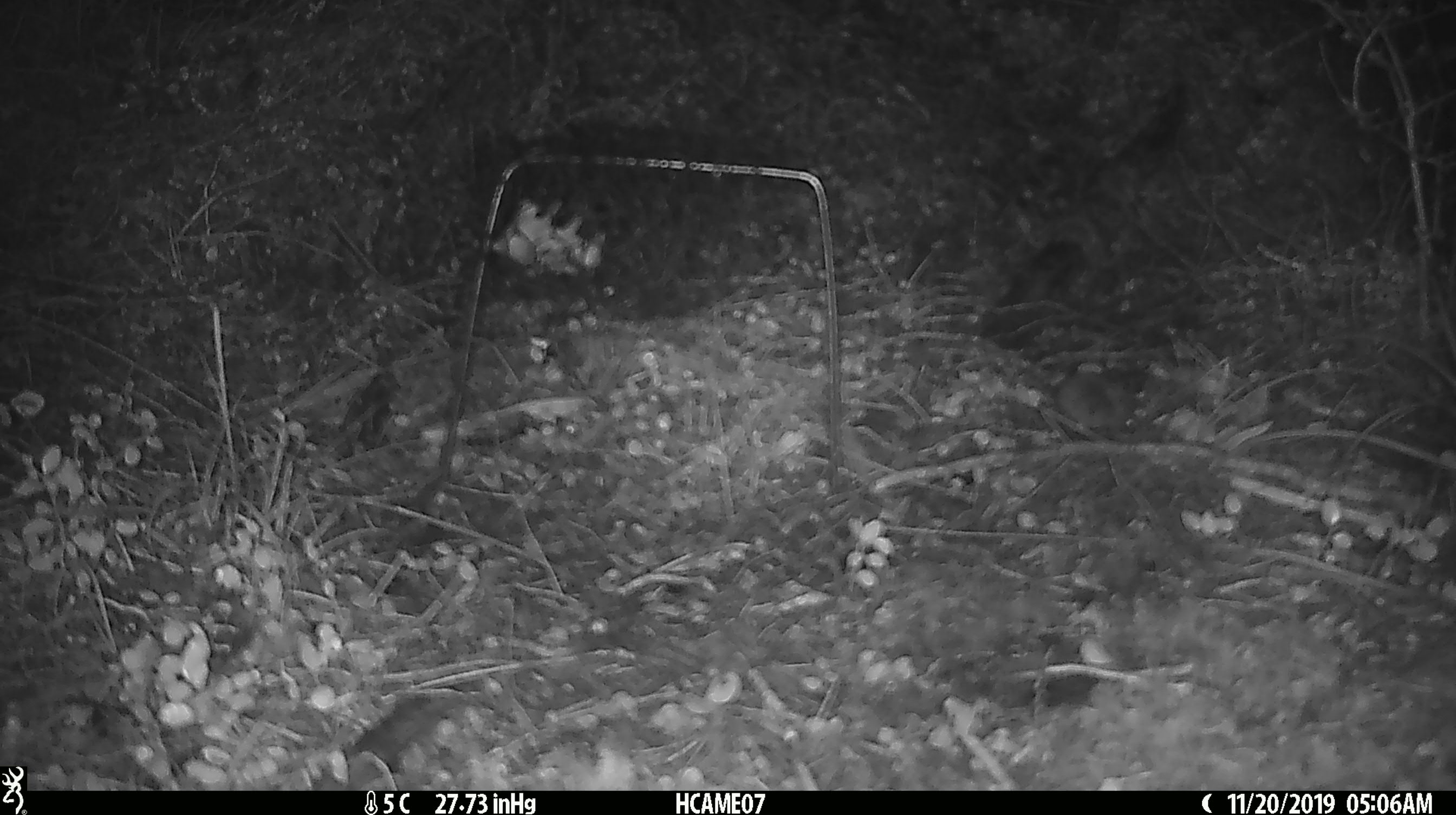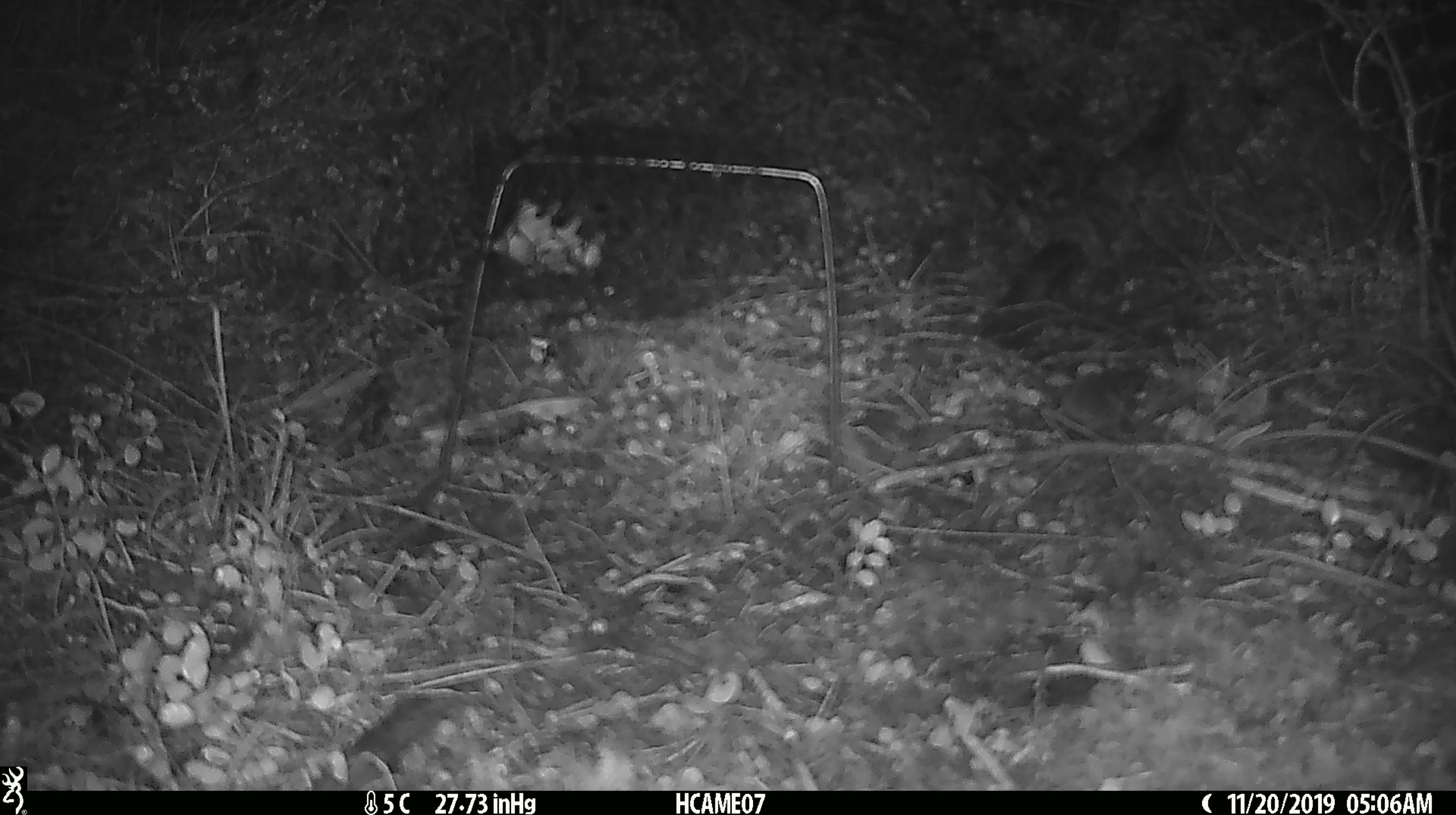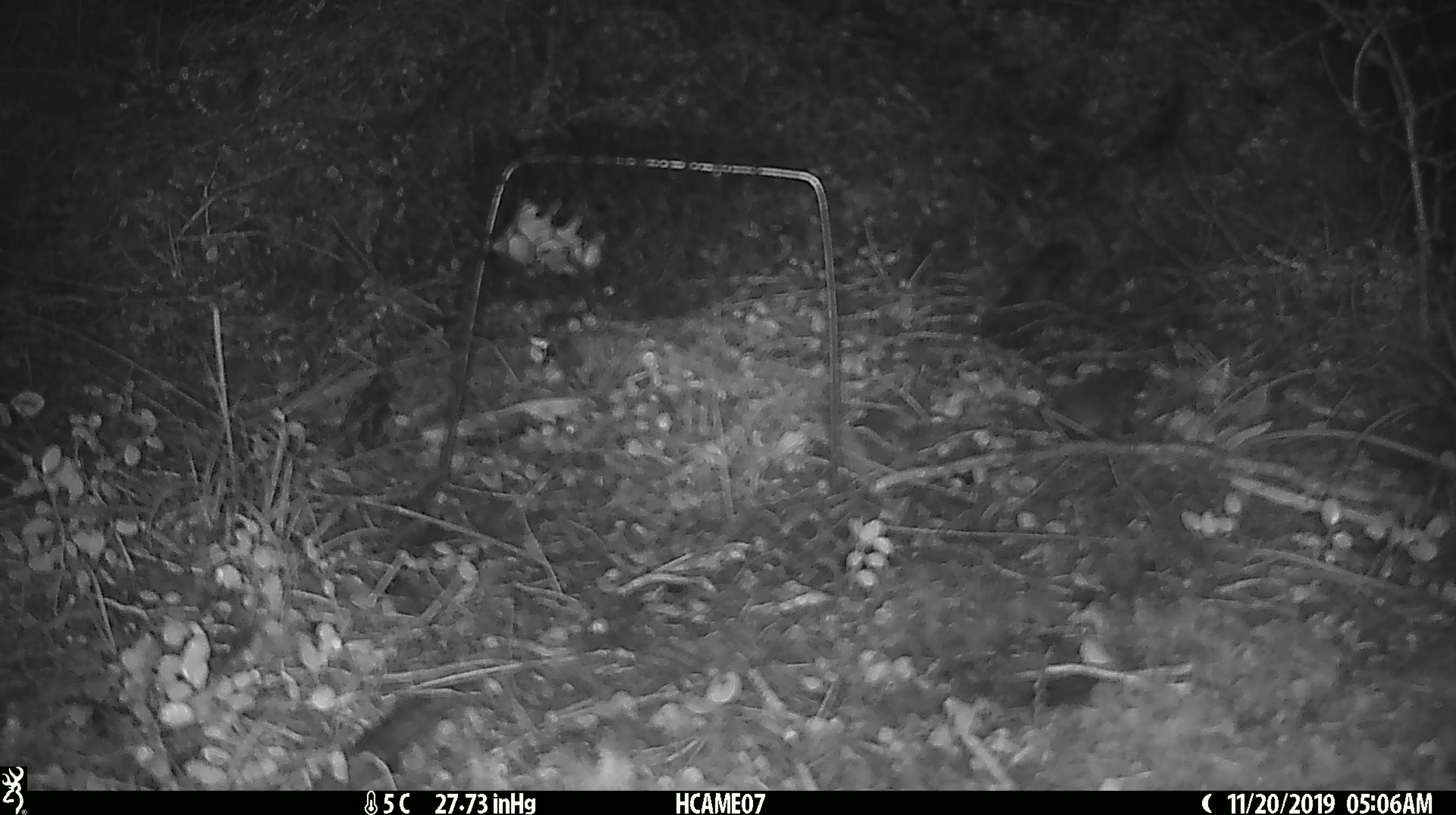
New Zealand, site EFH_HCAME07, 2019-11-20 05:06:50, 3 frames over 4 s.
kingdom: Animalia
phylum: Chordata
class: Mammalia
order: Rodentia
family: Muridae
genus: Mus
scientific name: Mus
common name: mouse